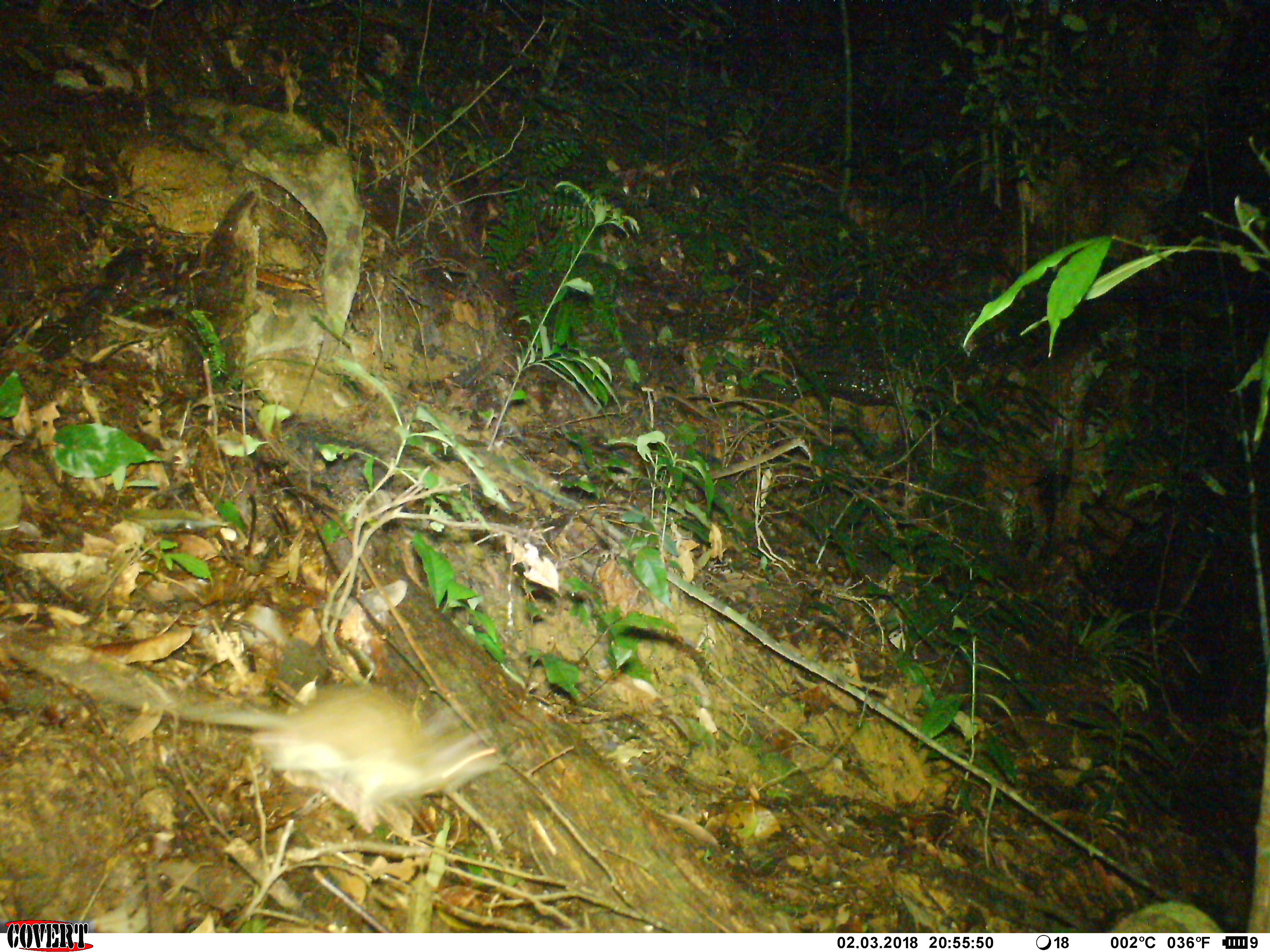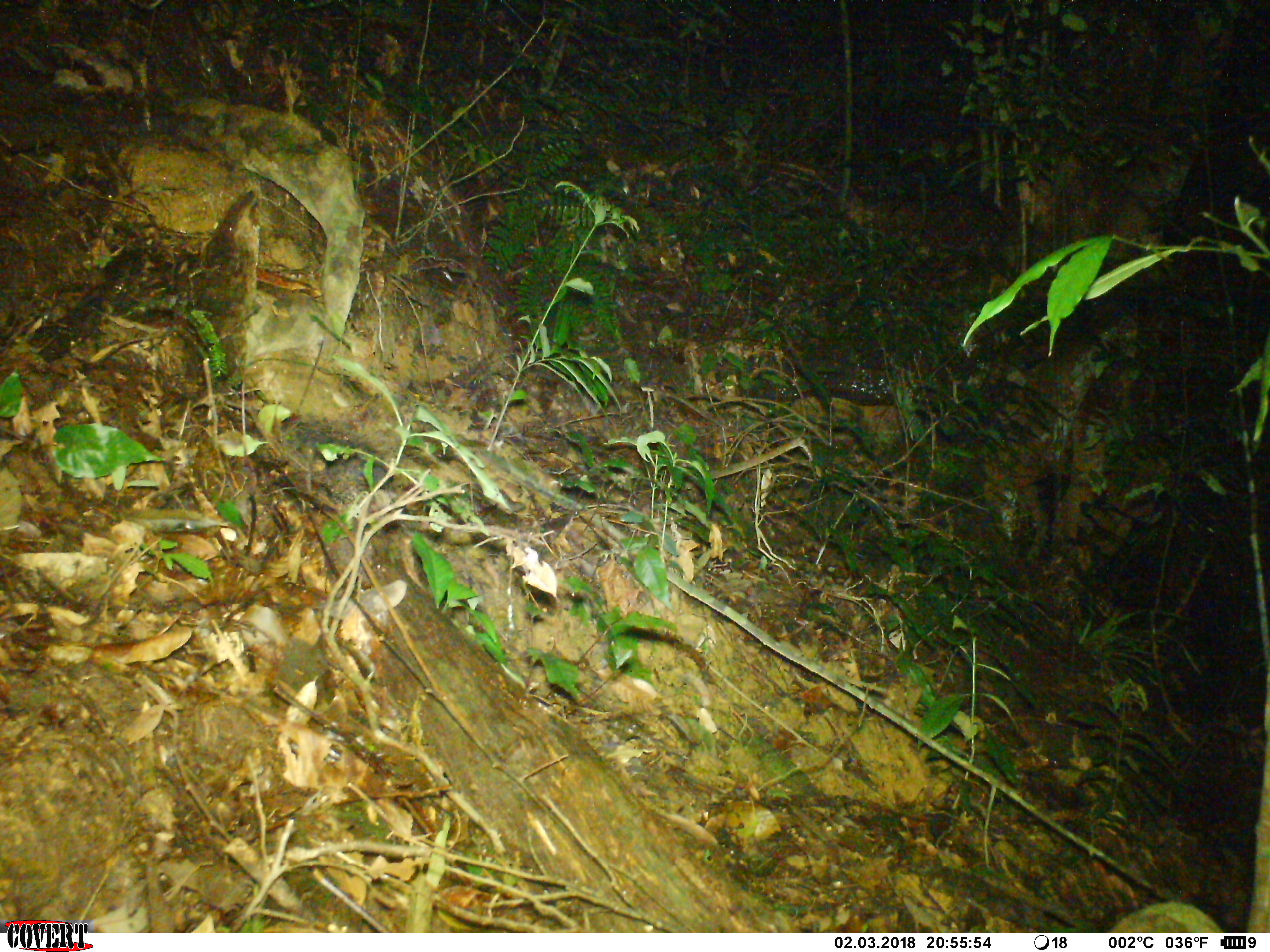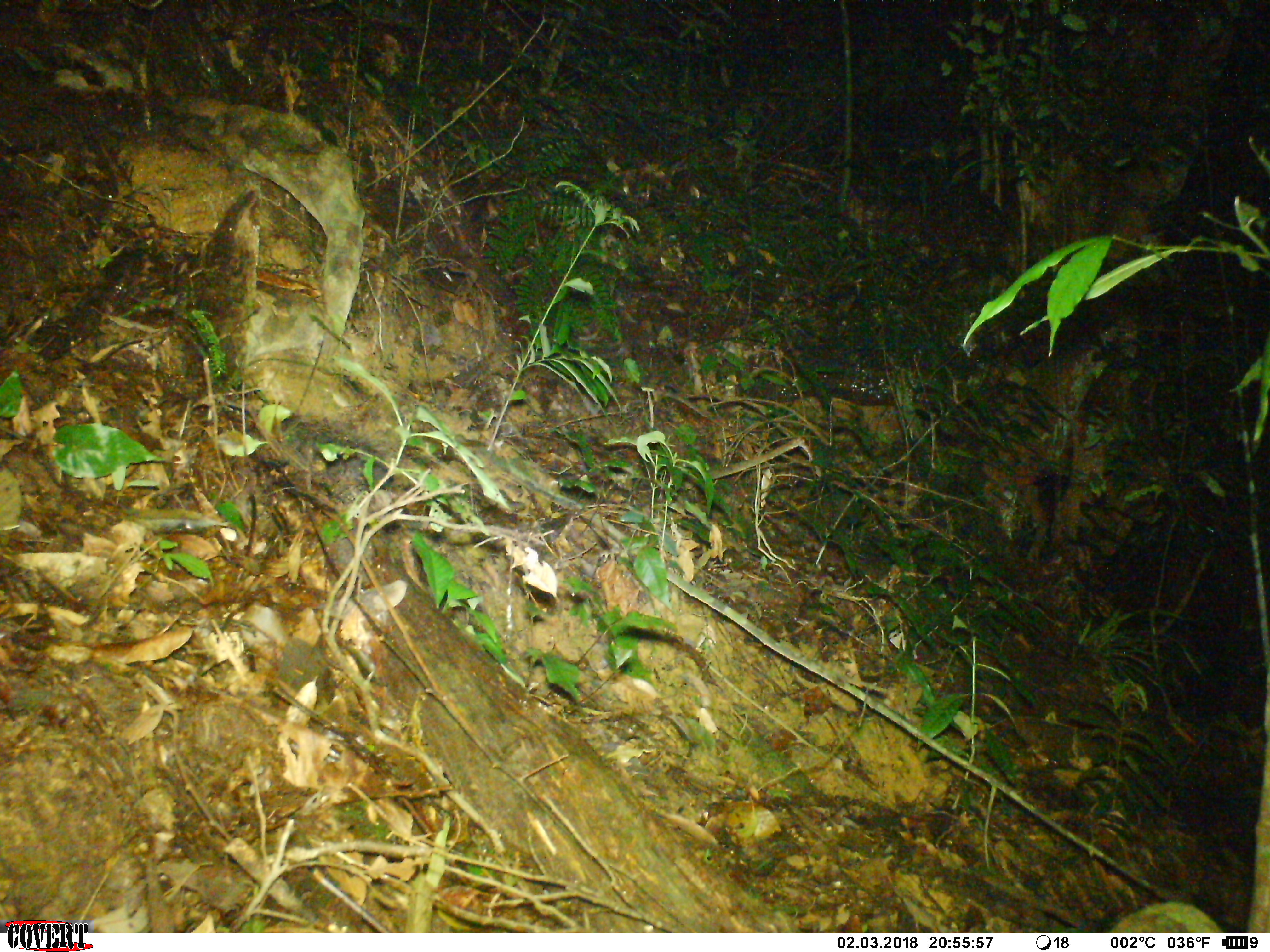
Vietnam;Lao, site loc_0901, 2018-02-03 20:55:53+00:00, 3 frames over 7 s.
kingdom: Animalia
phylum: Chordata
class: Mammalia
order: Rodentia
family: Muridae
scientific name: Muridae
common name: old-world mice and rats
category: unidentified murid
Unidentified murid (old-world mice and rats) (Muridae). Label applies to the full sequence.